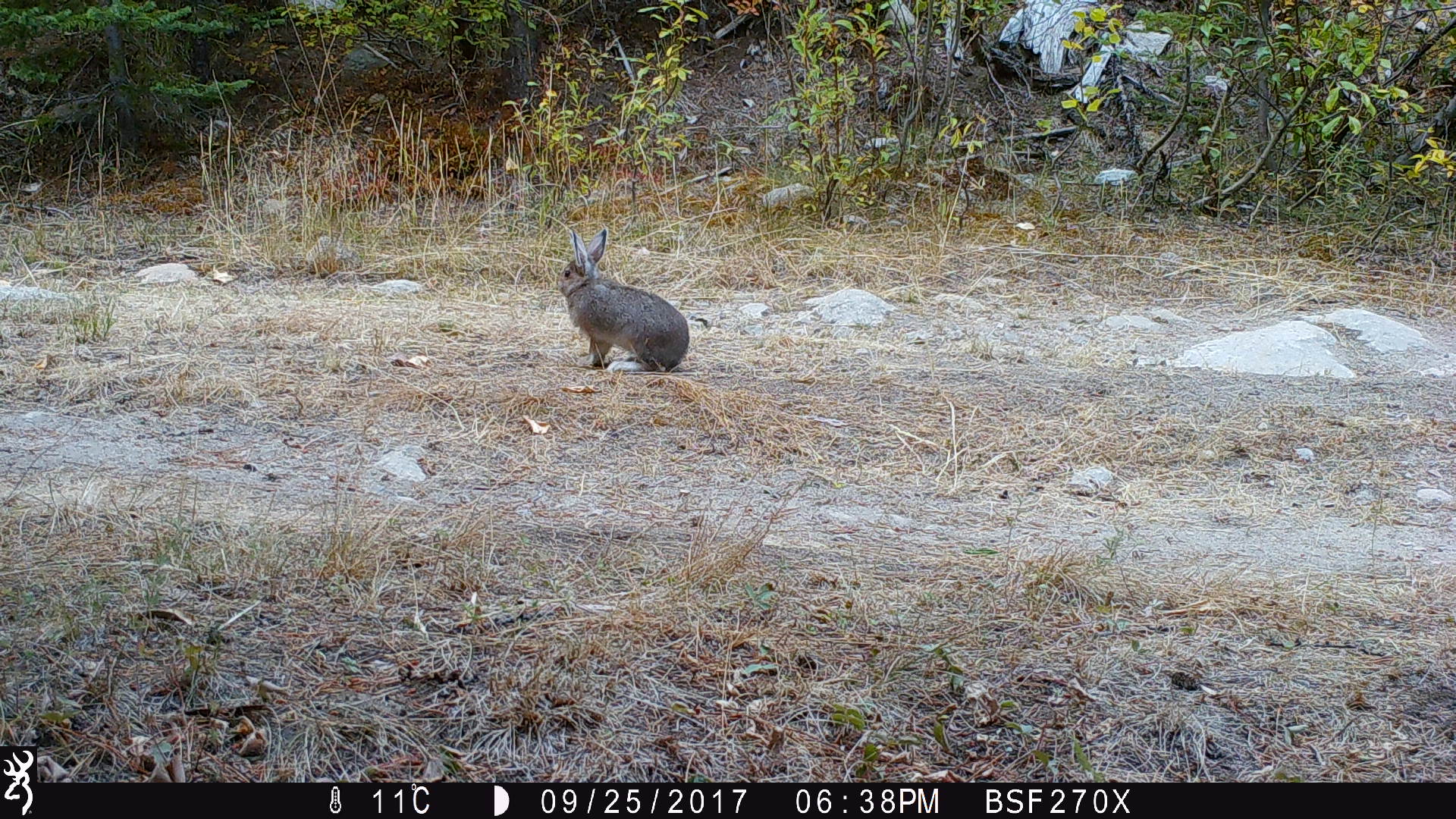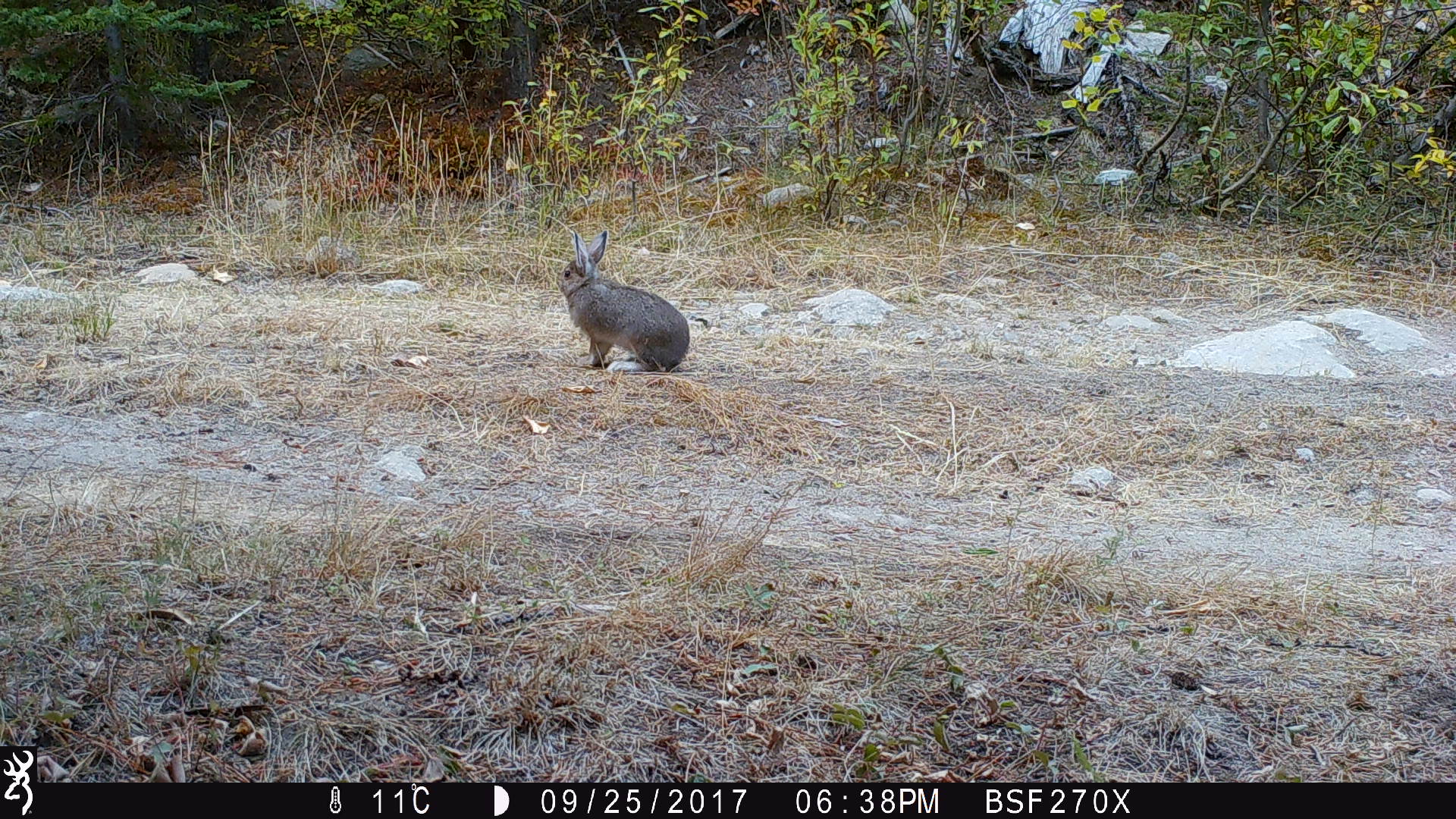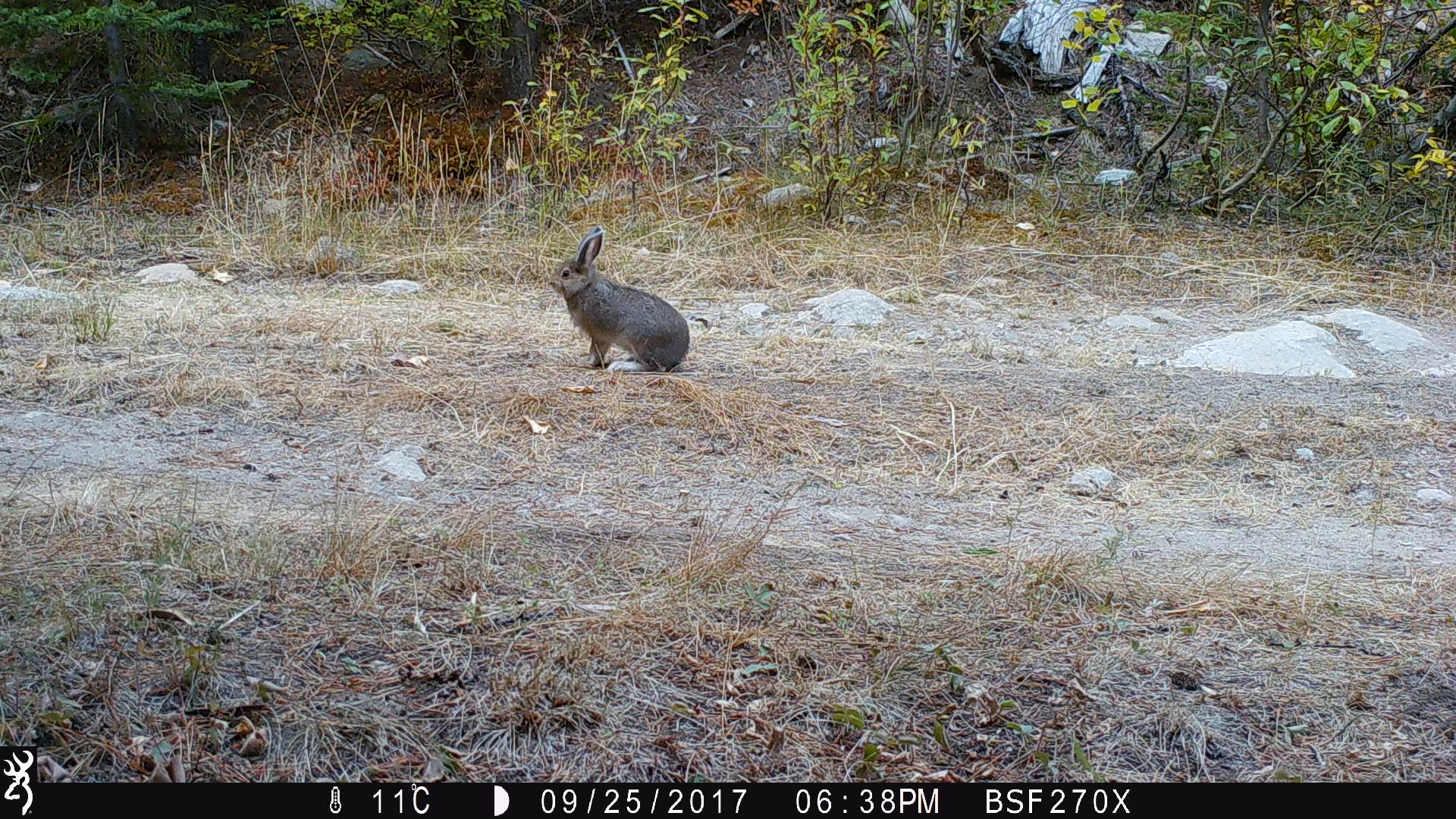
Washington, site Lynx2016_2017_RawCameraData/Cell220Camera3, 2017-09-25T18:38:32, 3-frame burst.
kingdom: Animalia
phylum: Chordata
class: Mammalia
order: Lagomorpha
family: Leporidae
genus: Lepus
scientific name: Lepus americanus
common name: snowshoe hare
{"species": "Lepus americanus (snowshoe hare)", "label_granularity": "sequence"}